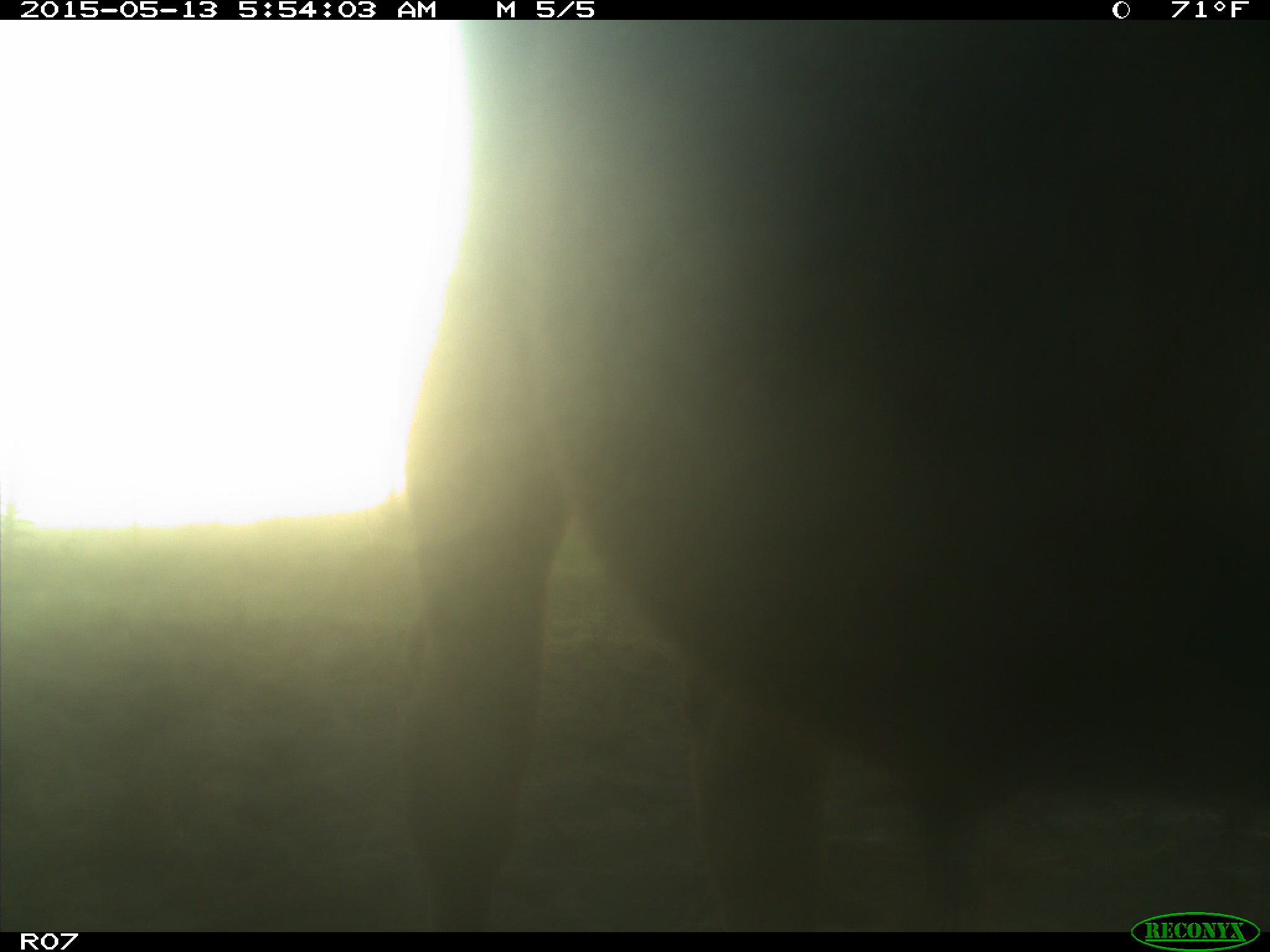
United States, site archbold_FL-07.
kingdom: Animalia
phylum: Chordata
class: Mammalia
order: Artiodactyla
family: Bovidae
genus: Bos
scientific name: Bos taurus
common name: domestic cow